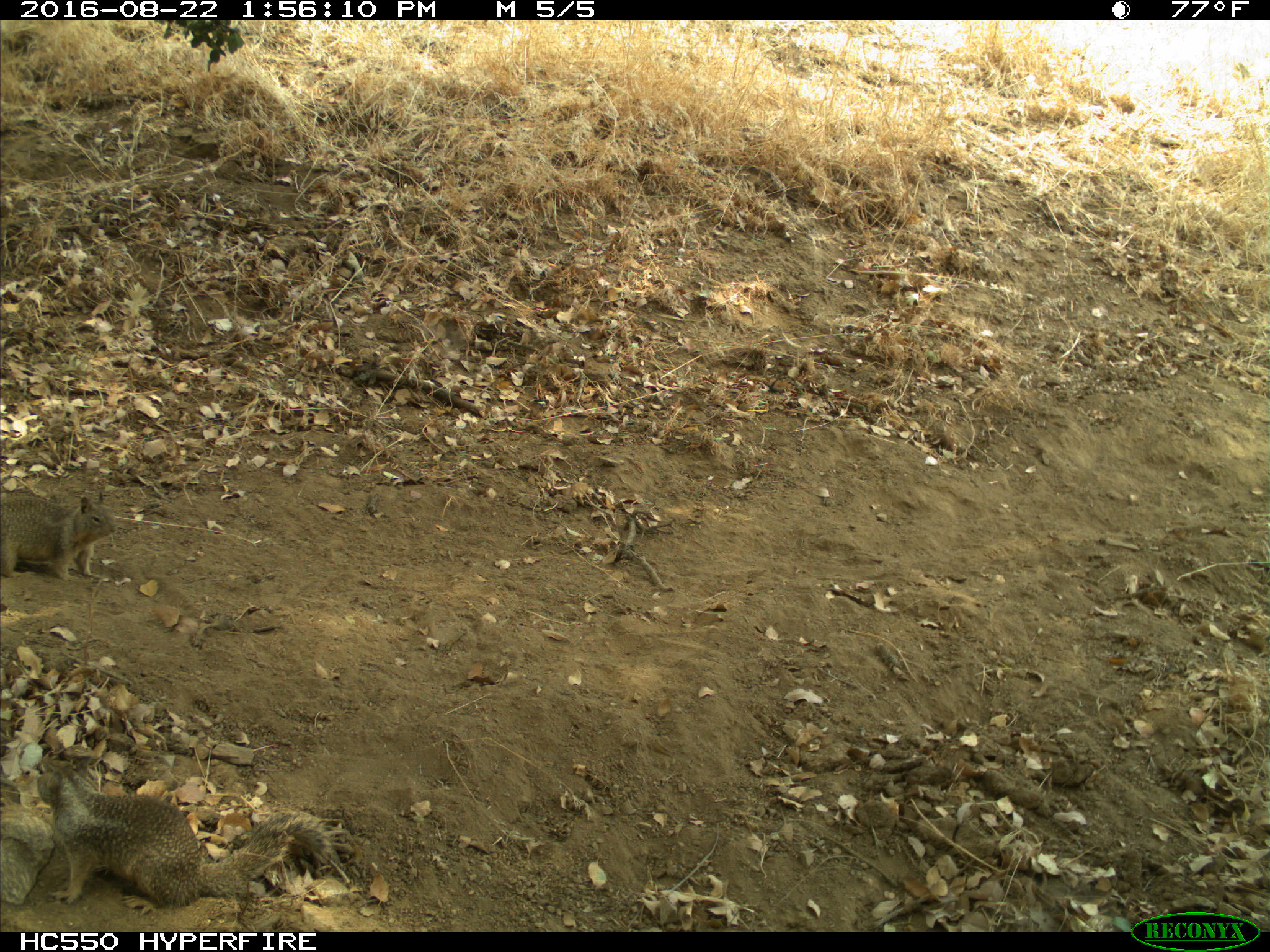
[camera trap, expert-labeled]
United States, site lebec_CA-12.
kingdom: Animalia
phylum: Chordata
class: Mammalia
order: Rodentia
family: Sciuridae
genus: Otospermophilus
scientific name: Otospermophilus beecheyi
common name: california ground squirrel